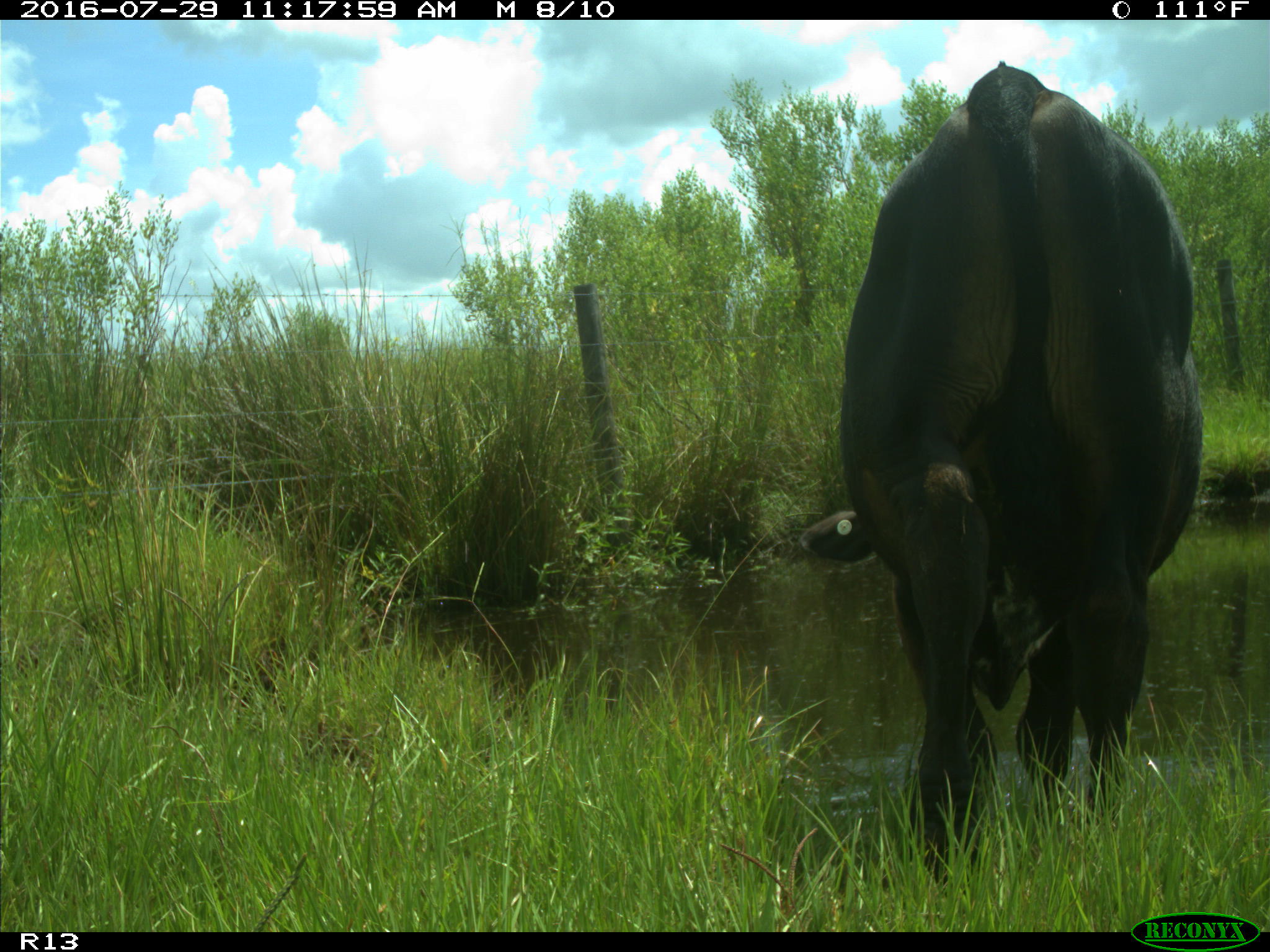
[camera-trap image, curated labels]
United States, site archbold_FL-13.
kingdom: Animalia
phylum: Chordata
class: Mammalia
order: Artiodactyla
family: Bovidae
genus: Bos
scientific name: Bos taurus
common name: domestic cow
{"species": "Bos taurus (domestic cow)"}